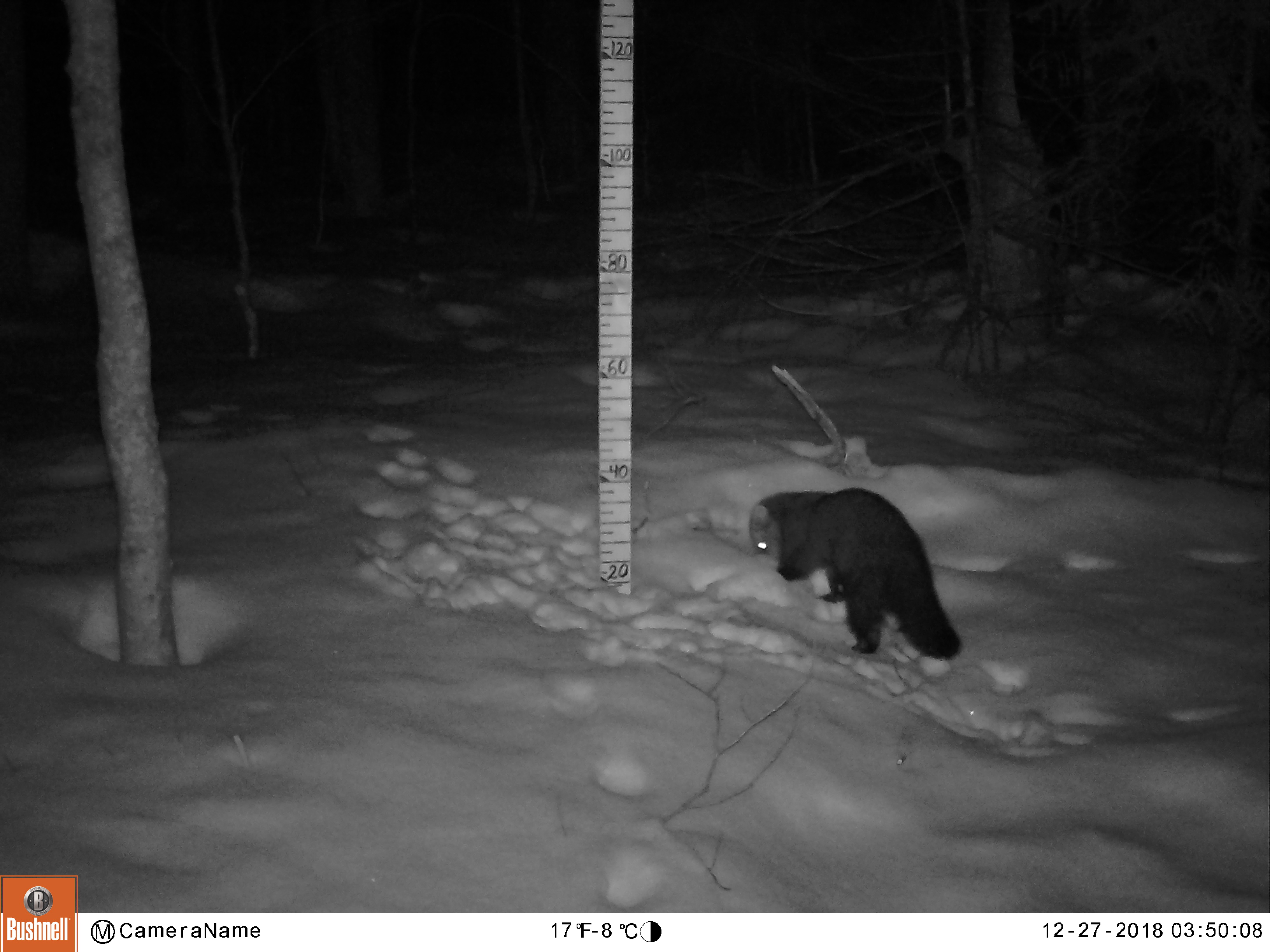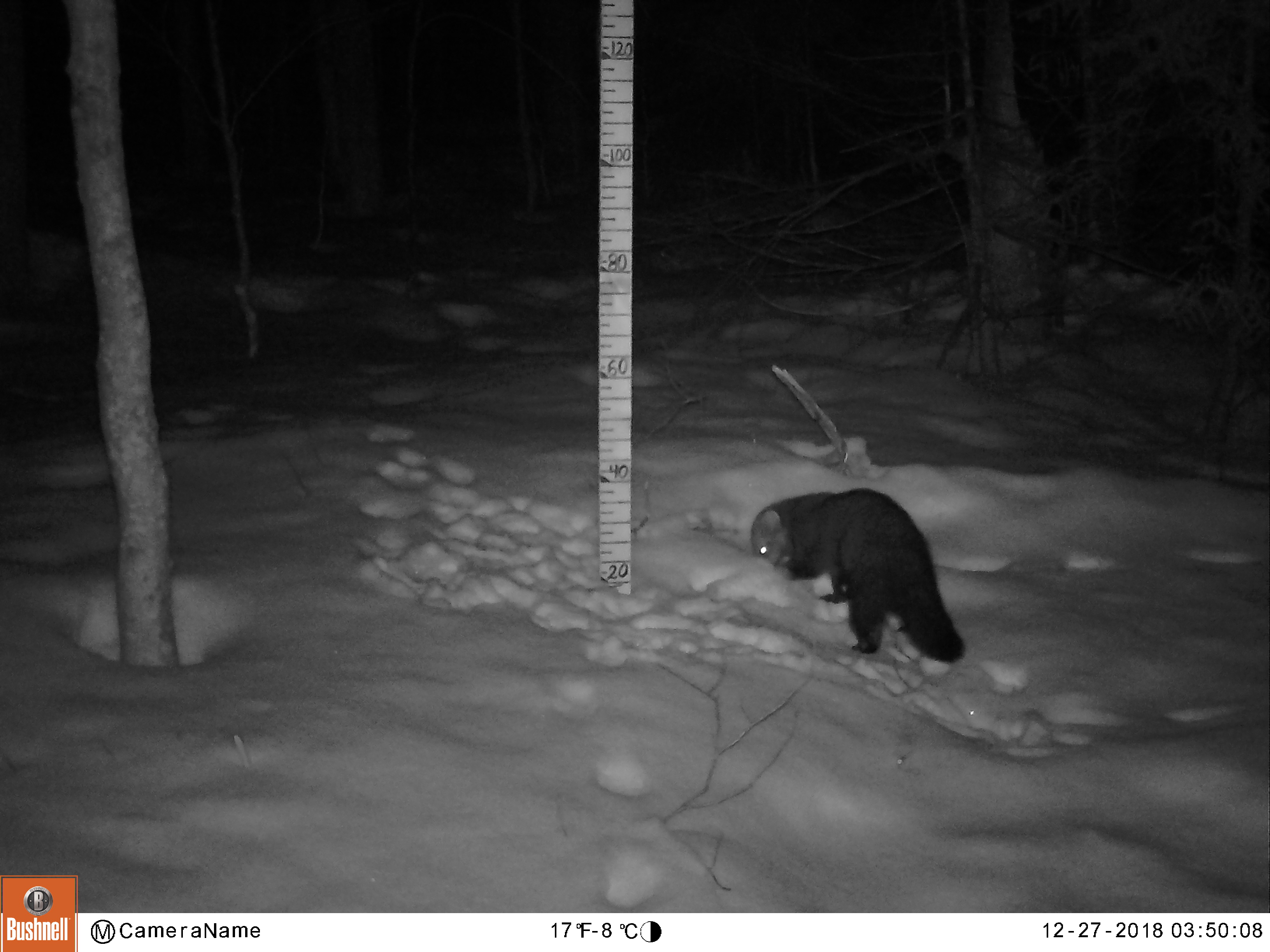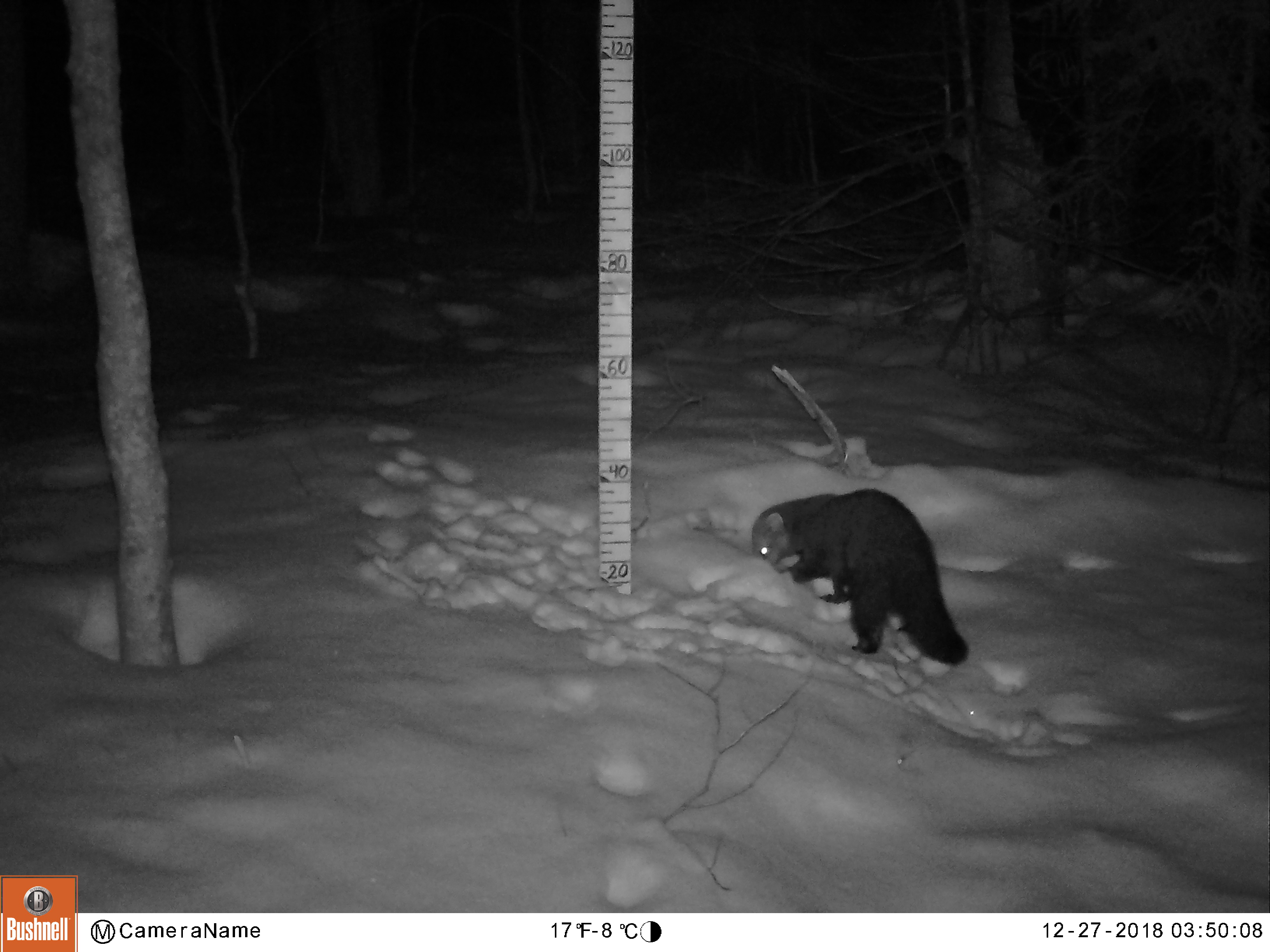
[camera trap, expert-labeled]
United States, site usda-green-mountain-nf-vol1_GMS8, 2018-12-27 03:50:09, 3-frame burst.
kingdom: Animalia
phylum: Chordata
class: Mammalia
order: Carnivora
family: Mustelidae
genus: Pekania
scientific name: Pekania pennanti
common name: fisher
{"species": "fisher (Pekania pennanti)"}